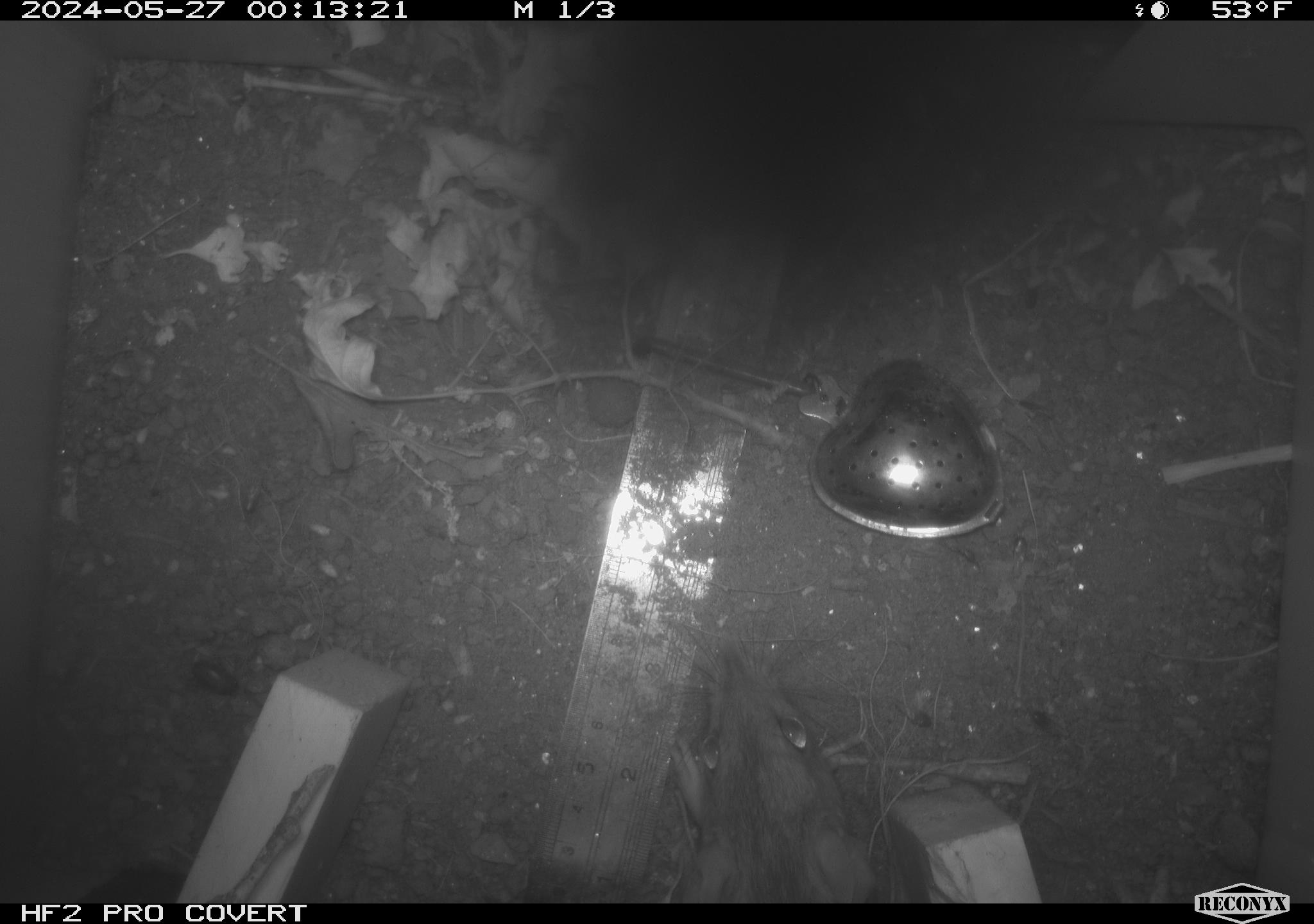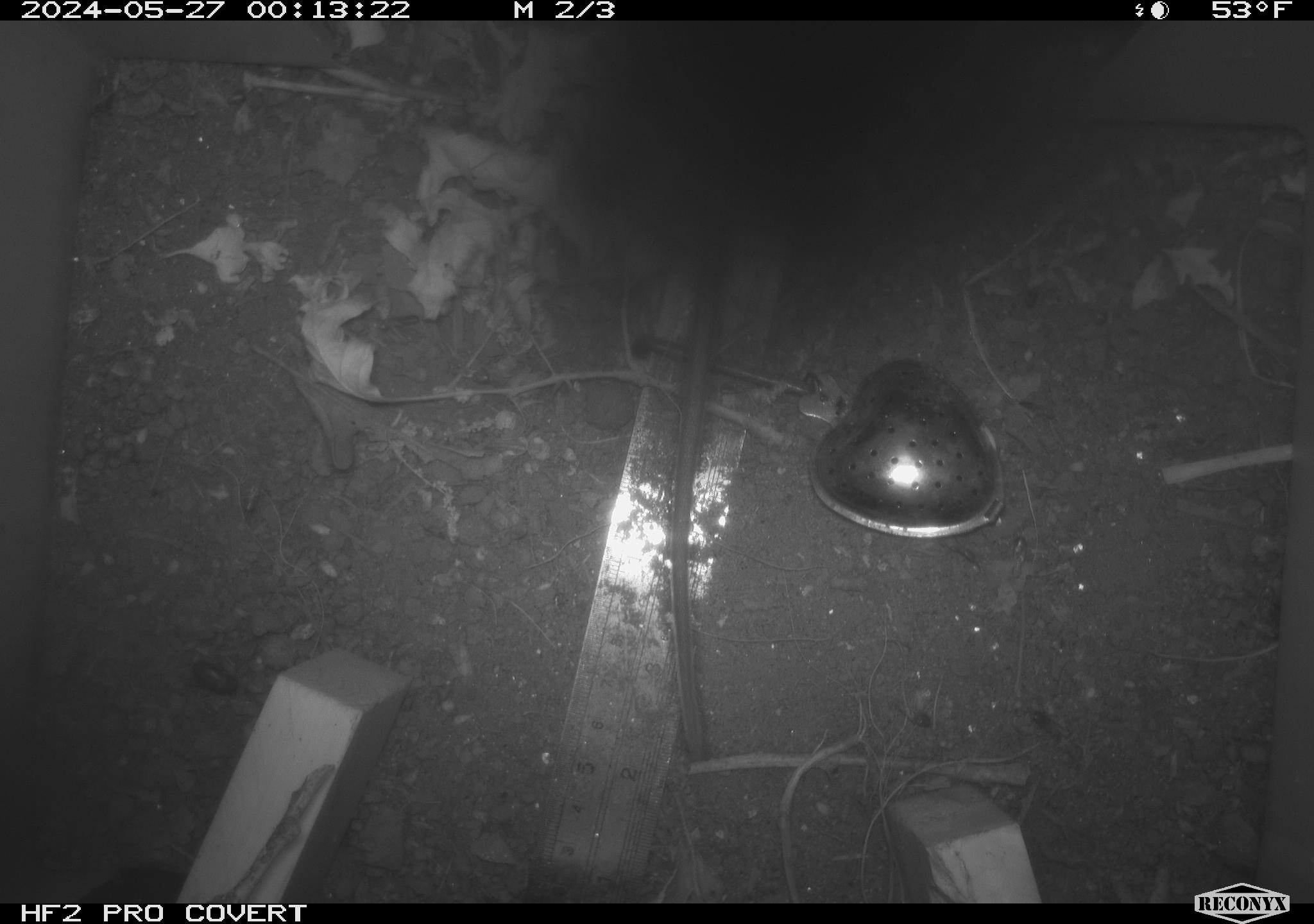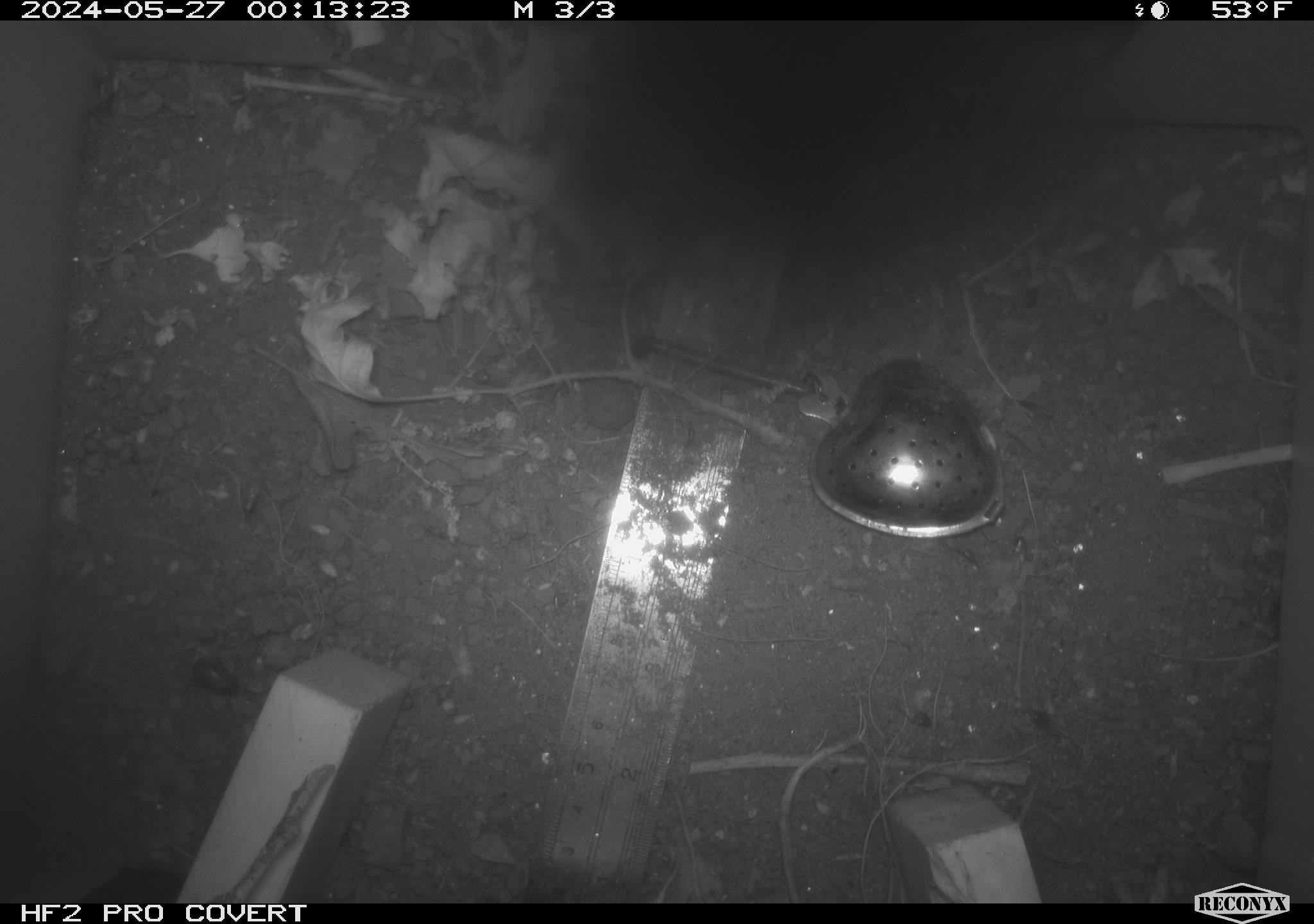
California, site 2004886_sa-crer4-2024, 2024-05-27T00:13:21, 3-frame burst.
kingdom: Animalia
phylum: Chordata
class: Mammalia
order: Rodentia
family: Muridae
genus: Rattus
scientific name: Rattus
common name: rat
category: rattus species